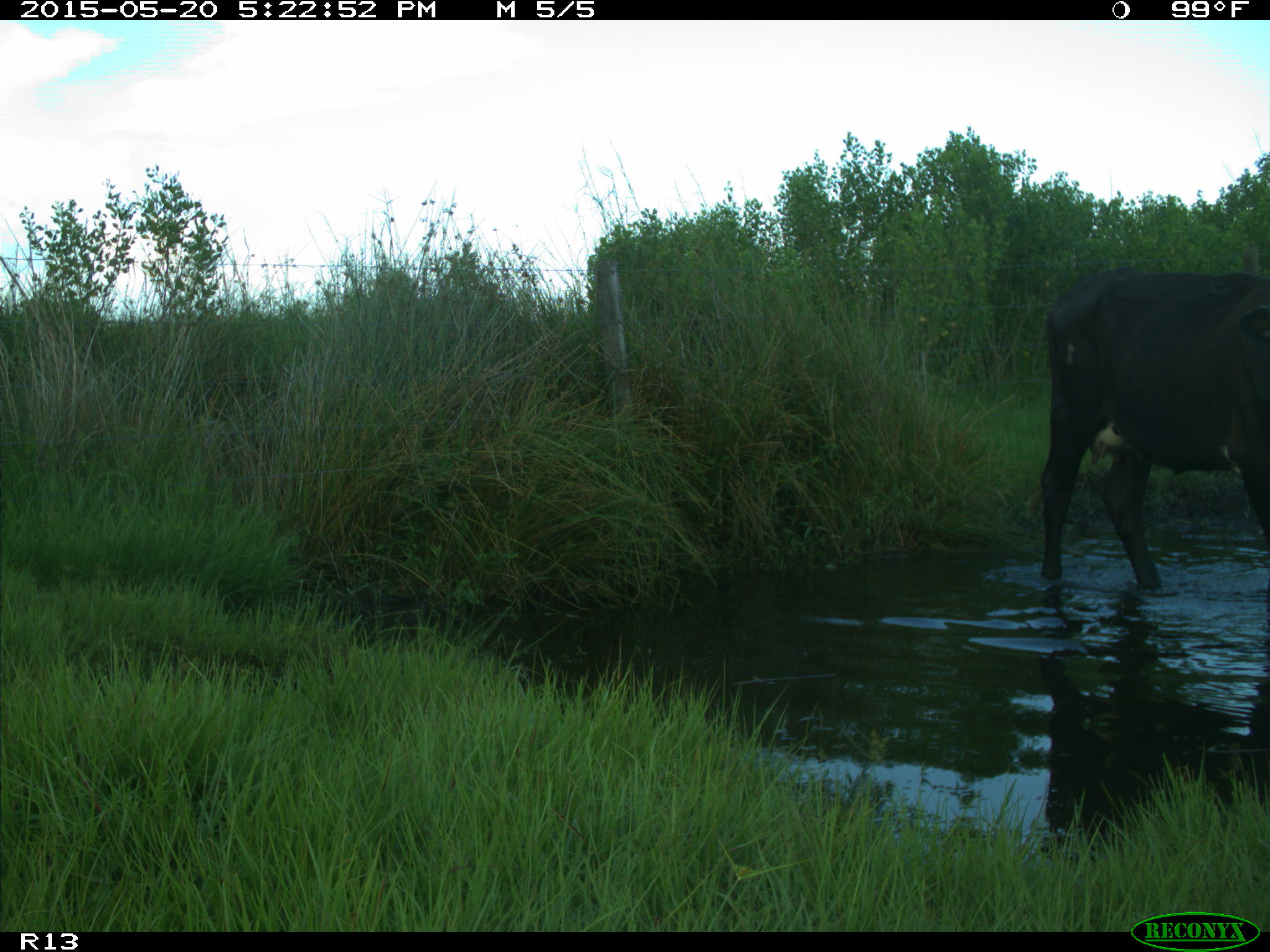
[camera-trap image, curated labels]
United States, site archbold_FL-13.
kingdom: Animalia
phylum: Chordata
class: Mammalia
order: Artiodactyla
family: Bovidae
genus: Bos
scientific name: Bos taurus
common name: domestic cow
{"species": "Bos taurus (domestic cow)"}